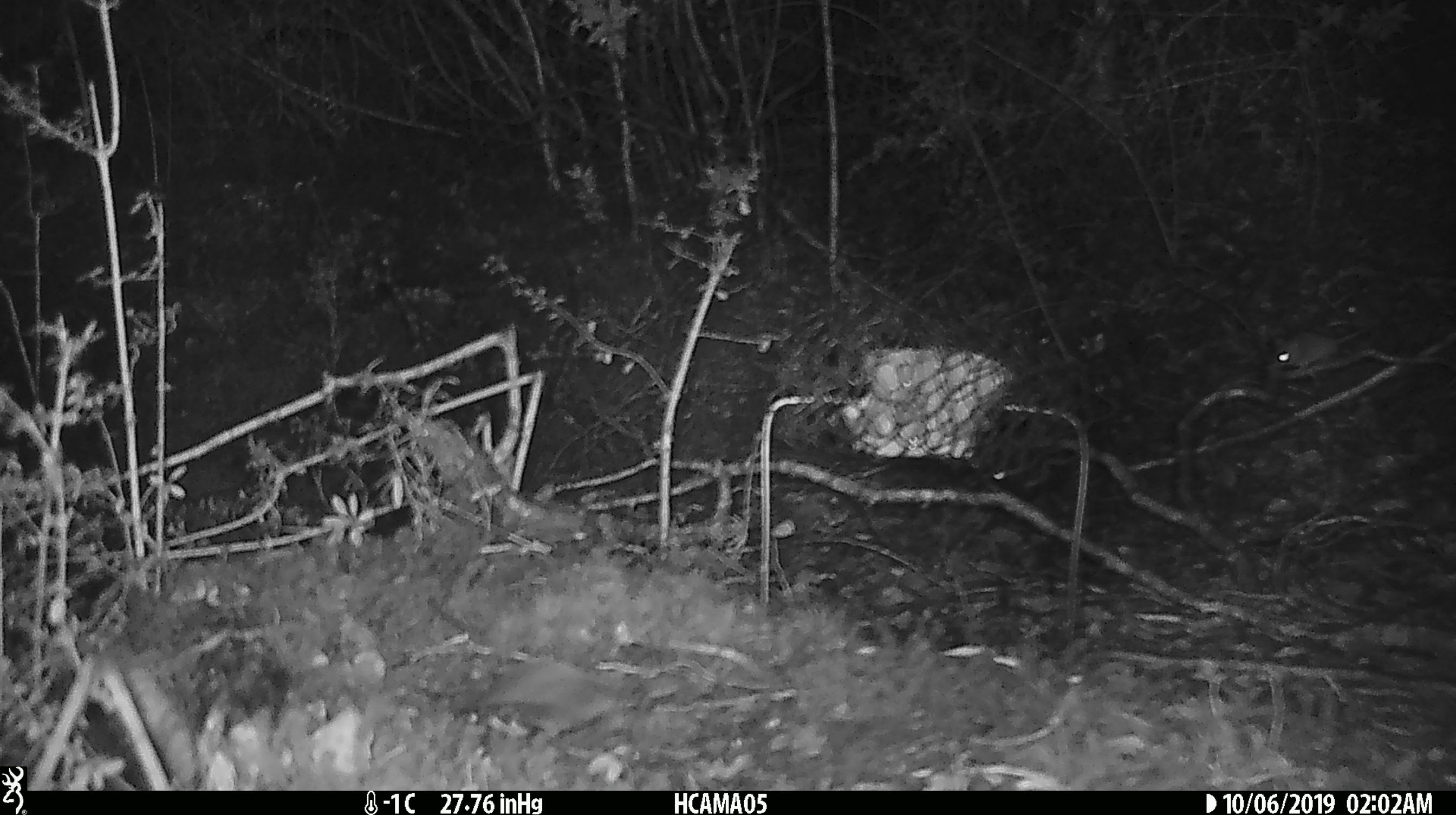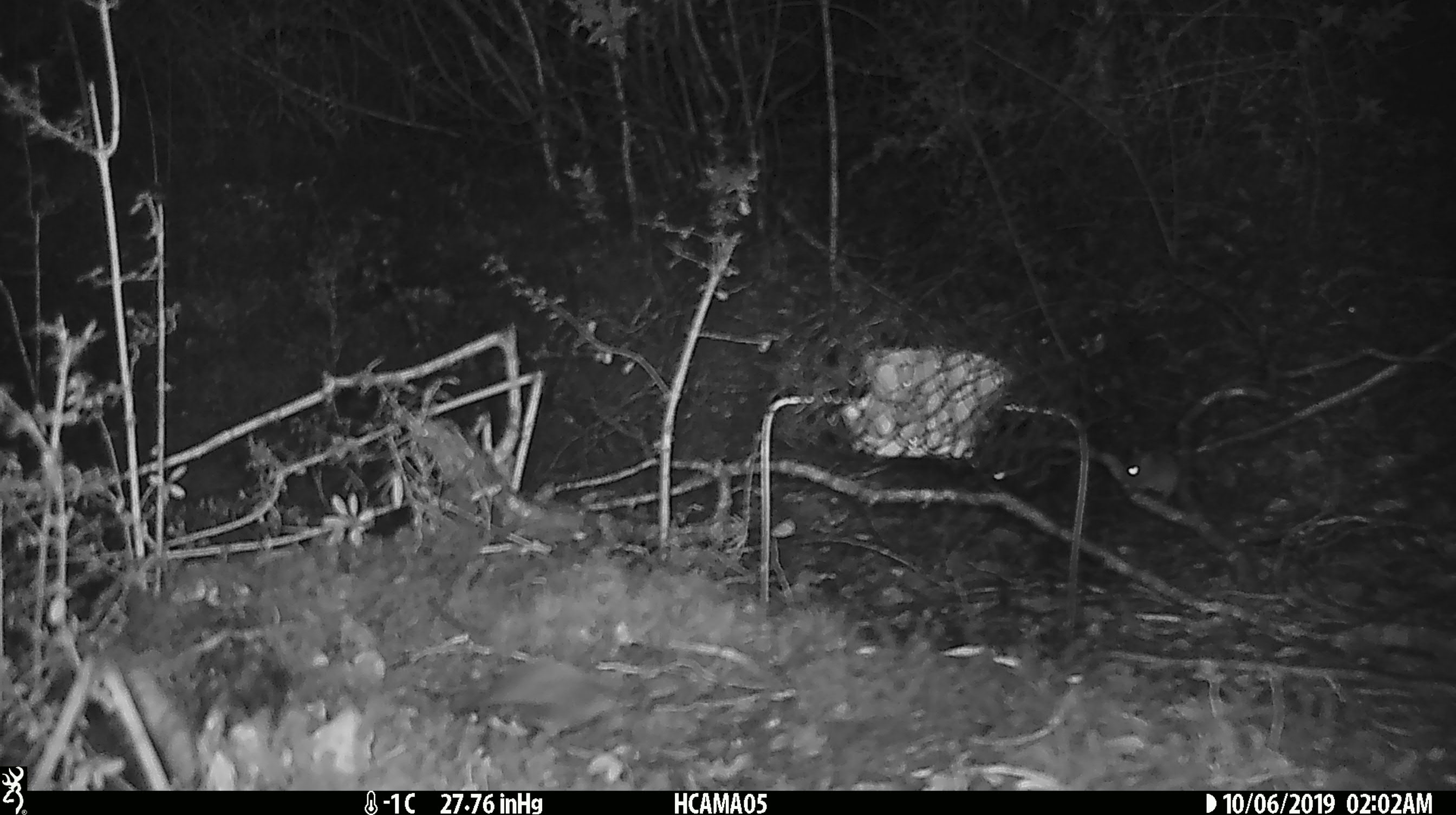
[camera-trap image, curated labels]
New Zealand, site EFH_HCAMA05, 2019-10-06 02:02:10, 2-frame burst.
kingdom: Animalia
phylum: Chordata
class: Mammalia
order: Rodentia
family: Muridae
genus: Mus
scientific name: Mus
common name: mouse